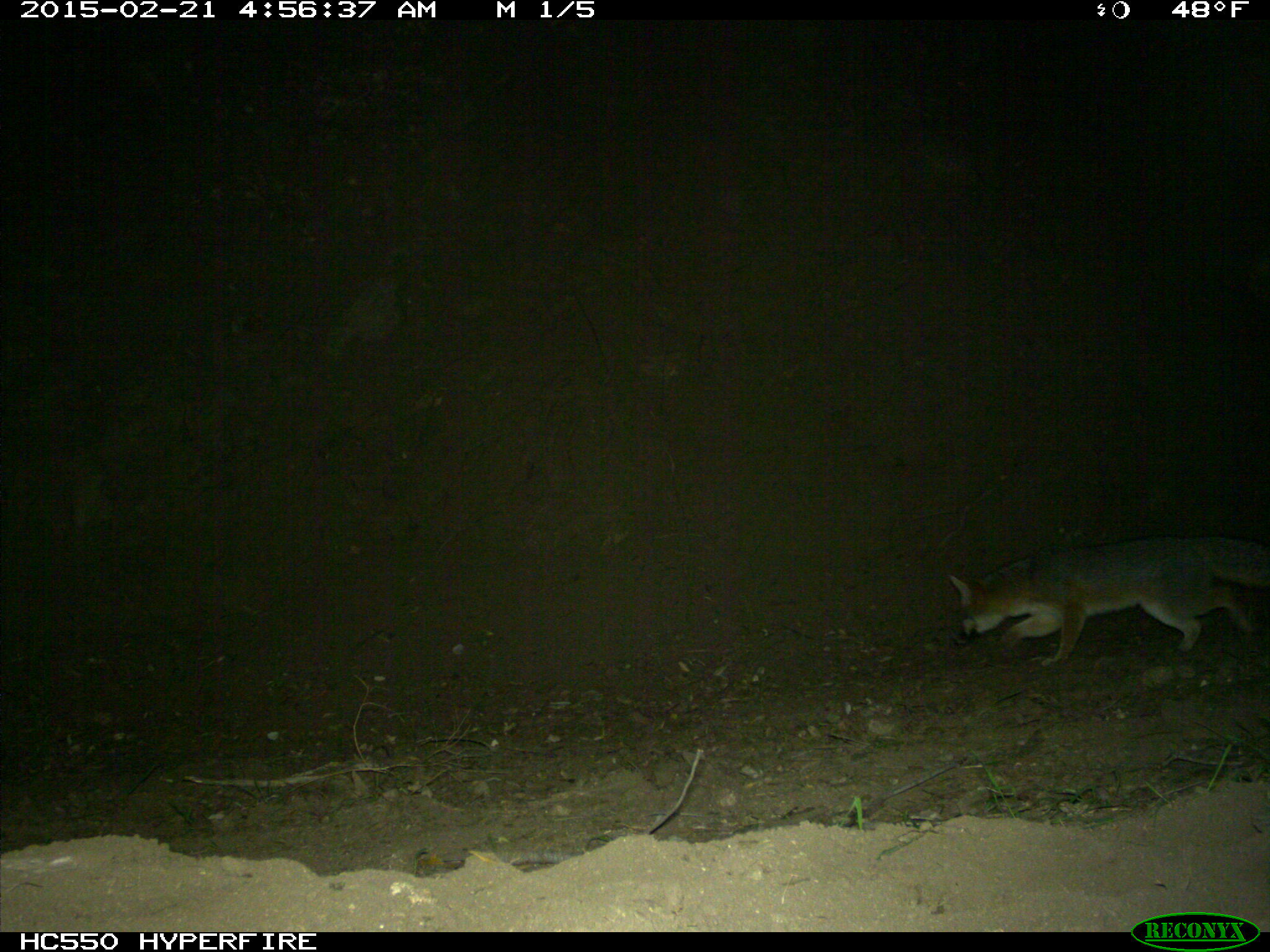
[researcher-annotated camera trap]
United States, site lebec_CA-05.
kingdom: Animalia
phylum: Chordata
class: Mammalia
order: Carnivora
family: Canidae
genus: Urocyon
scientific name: Urocyon cinereoargenteus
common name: gray fox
Urocyon cinereoargenteus (gray fox).